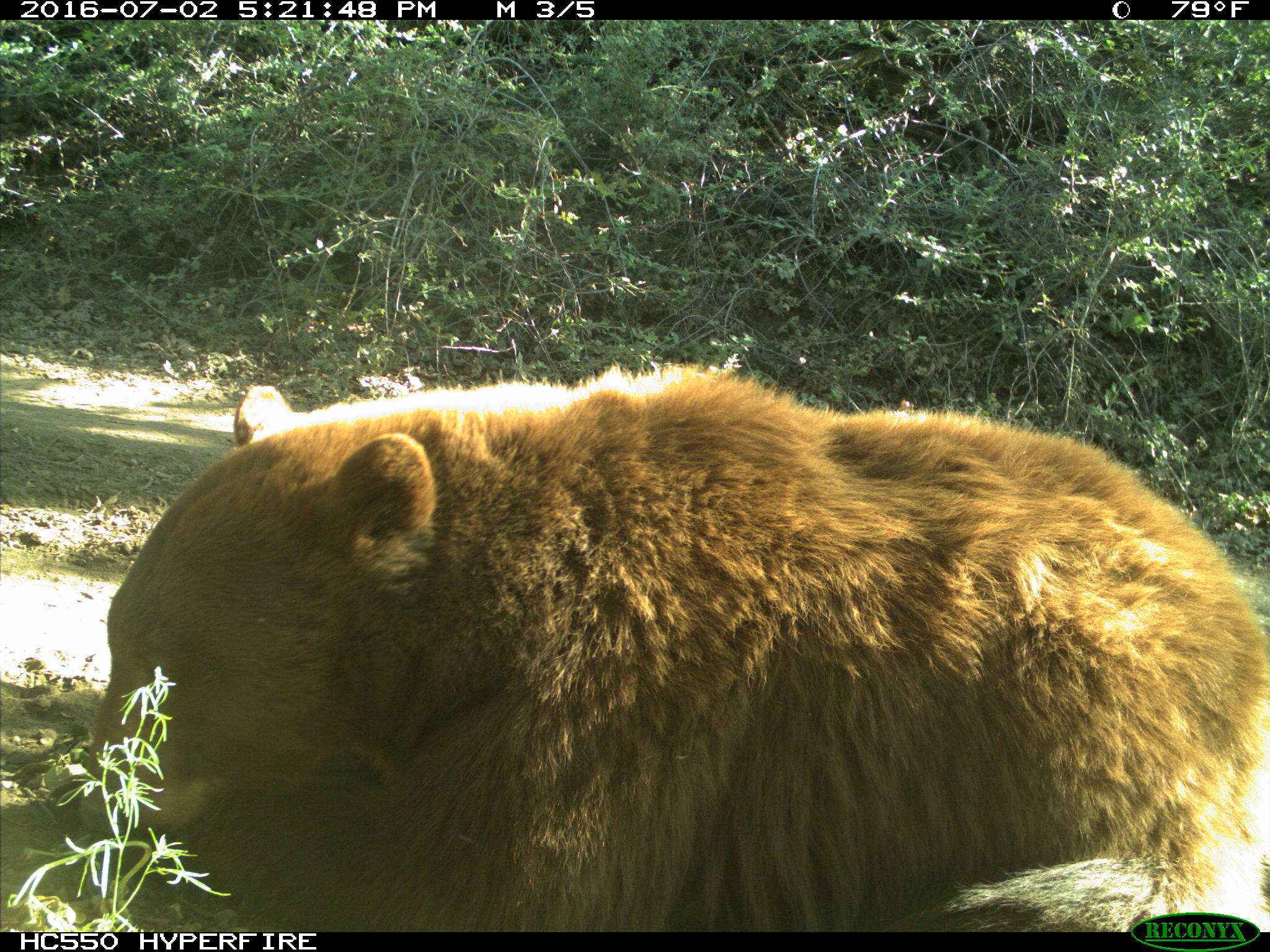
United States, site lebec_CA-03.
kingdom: Animalia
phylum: Chordata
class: Mammalia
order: Carnivora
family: Ursidae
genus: Ursus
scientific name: Ursus americanus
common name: american black bear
Ursus americanus (american black bear).